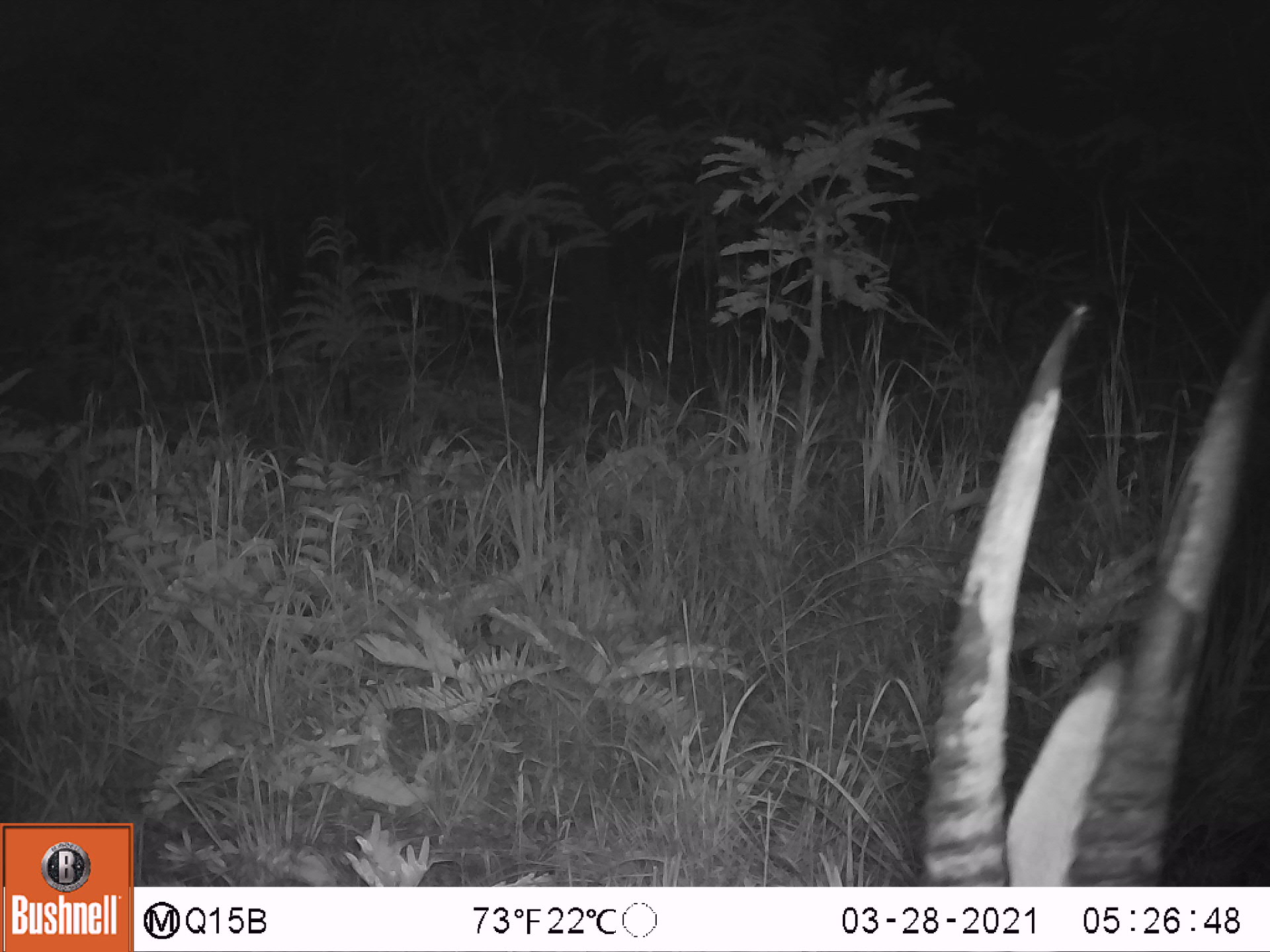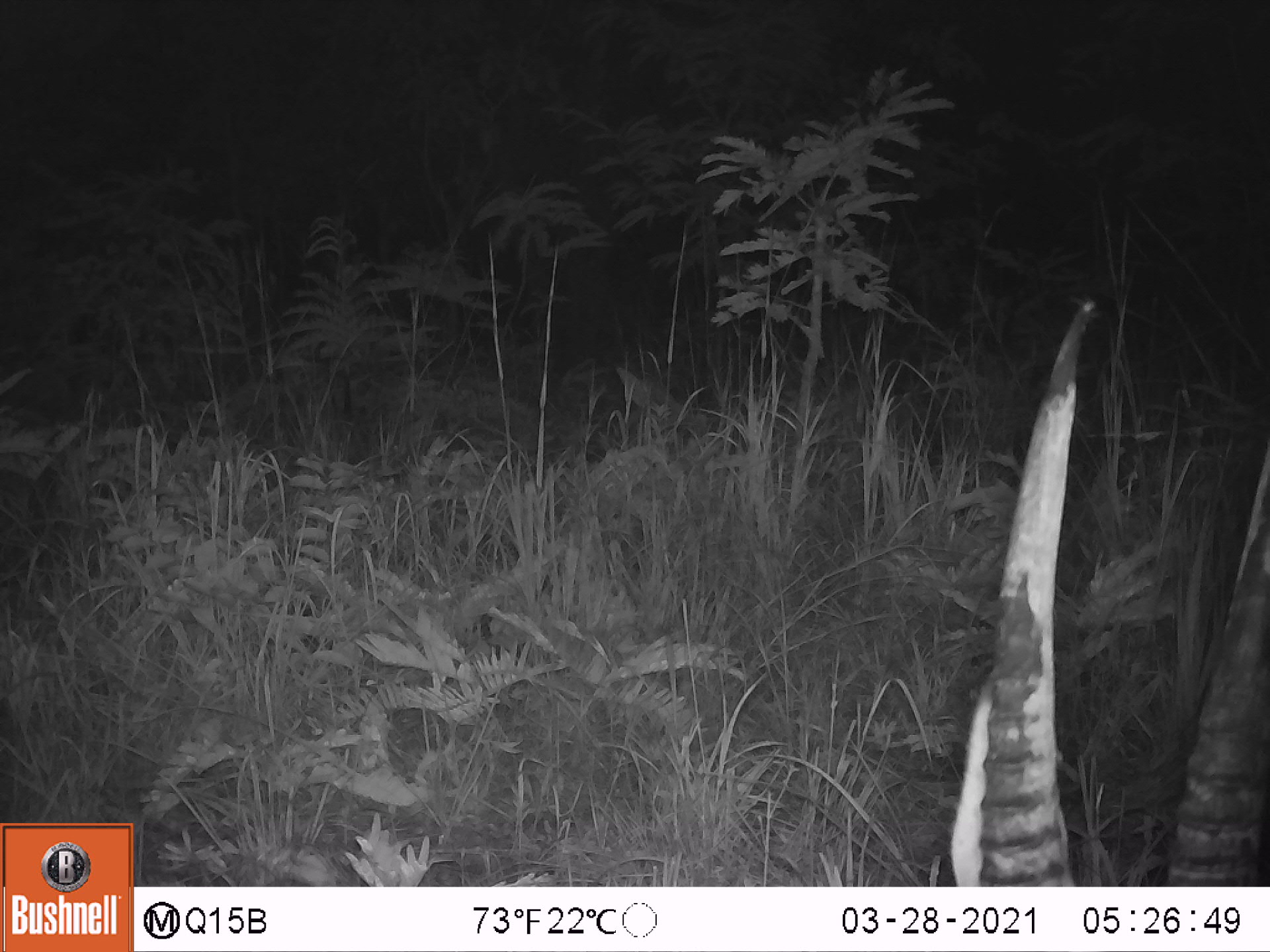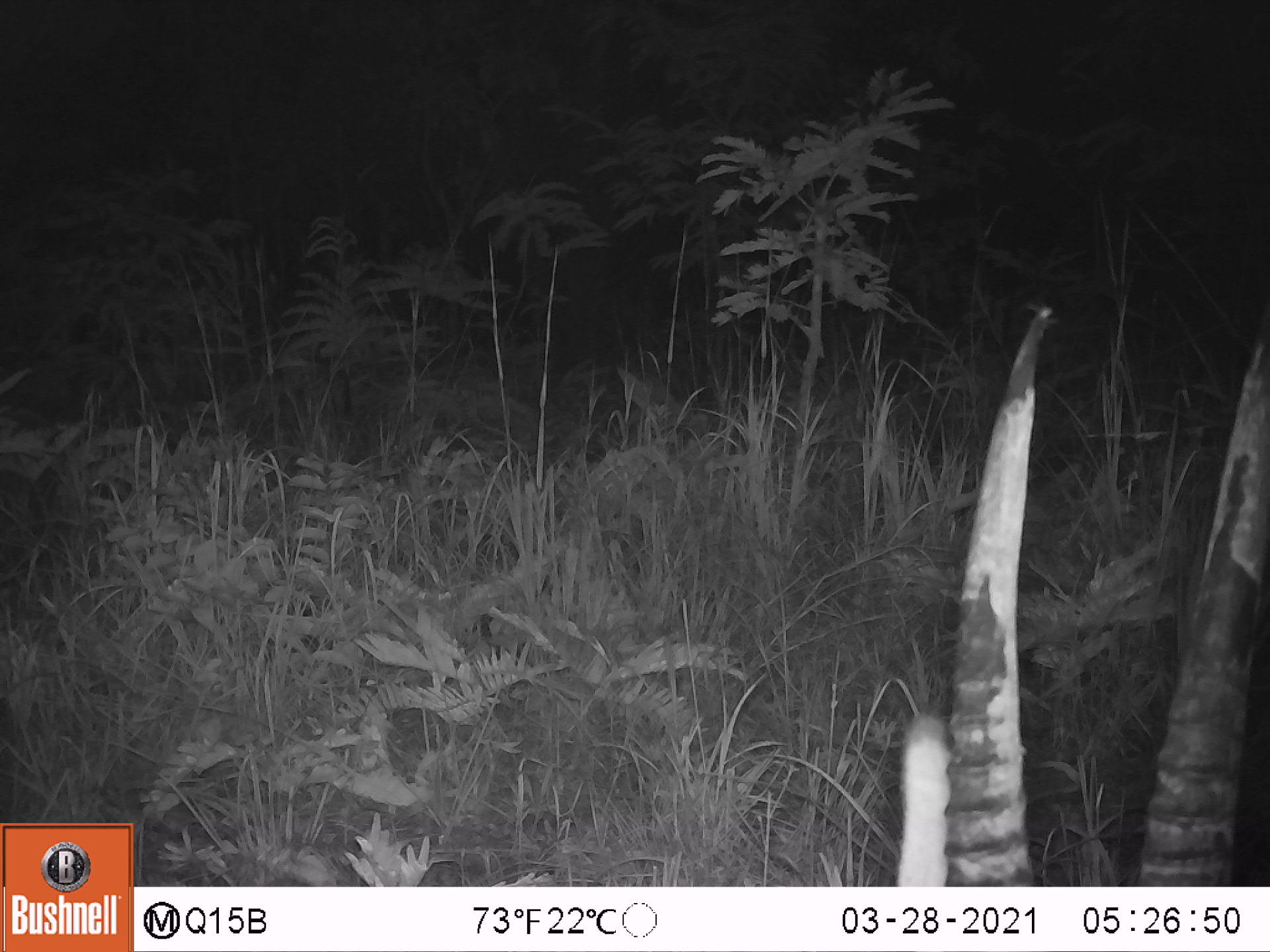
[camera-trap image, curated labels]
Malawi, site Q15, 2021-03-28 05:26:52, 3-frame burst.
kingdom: Animalia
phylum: Chordata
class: Mammalia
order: Artiodactyla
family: Bovidae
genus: Hippotragus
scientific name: Hippotragus niger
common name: sable antelope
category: sable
Sable (sable antelope) (Hippotragus niger), count 2.